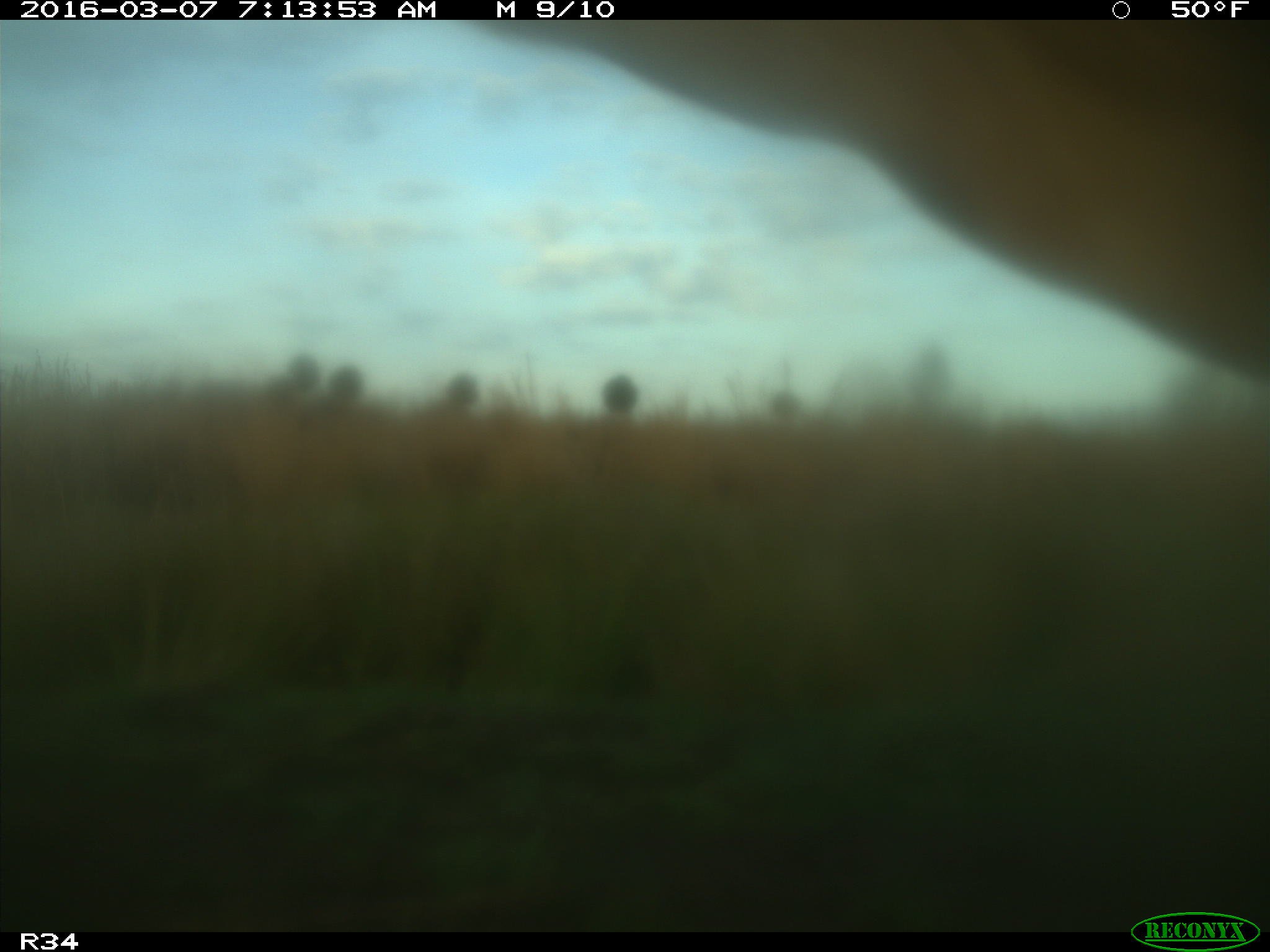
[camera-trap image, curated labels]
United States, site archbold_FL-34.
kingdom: Animalia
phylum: Chordata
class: Mammalia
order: Artiodactyla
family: Bovidae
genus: Bos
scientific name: Bos taurus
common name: domestic cow